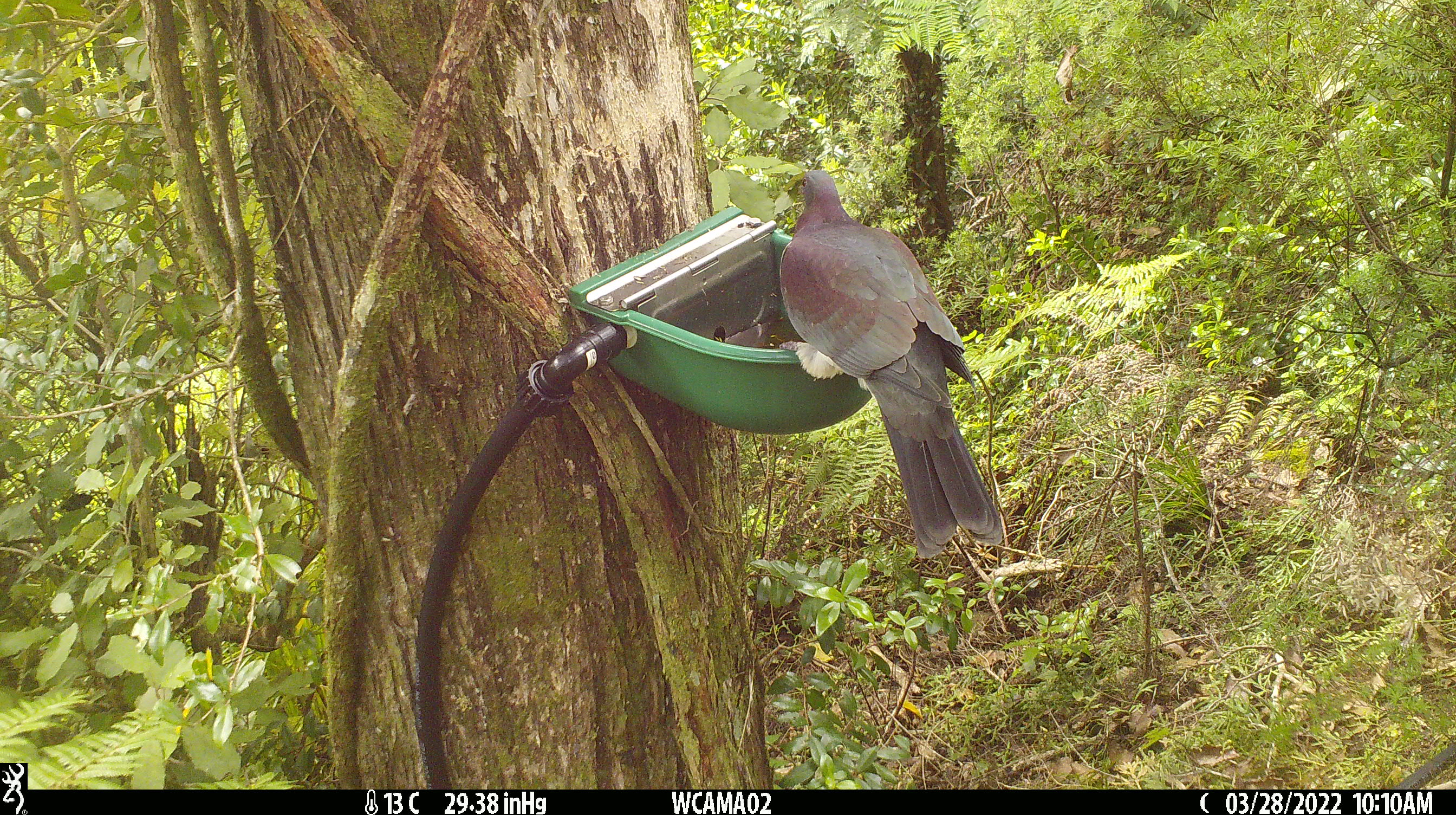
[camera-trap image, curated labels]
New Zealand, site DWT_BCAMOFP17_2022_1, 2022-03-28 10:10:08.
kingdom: Animalia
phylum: Chordata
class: Aves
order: Columbiformes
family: Columbidae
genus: Hemiphaga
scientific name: Hemiphaga novaeseelandiae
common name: new zealand pigeon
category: kereru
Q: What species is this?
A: Kereru (new zealand pigeon) (Hemiphaga novaeseelandiae).